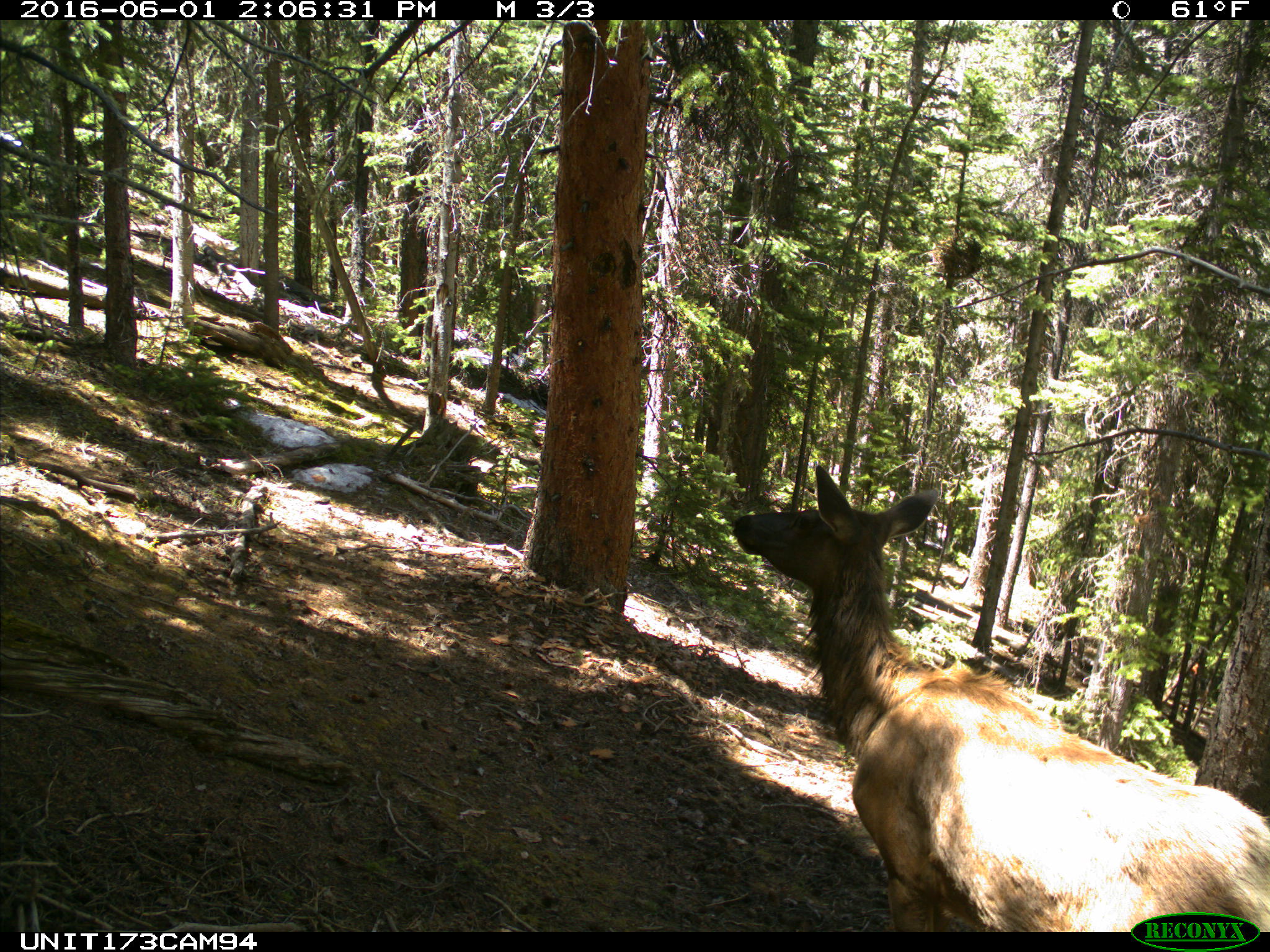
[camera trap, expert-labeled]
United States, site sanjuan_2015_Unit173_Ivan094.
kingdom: Animalia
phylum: Chordata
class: Mammalia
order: Artiodactyla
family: Cervidae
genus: Cervus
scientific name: Cervus elaphus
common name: red deer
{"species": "Cervus elaphus (red deer)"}